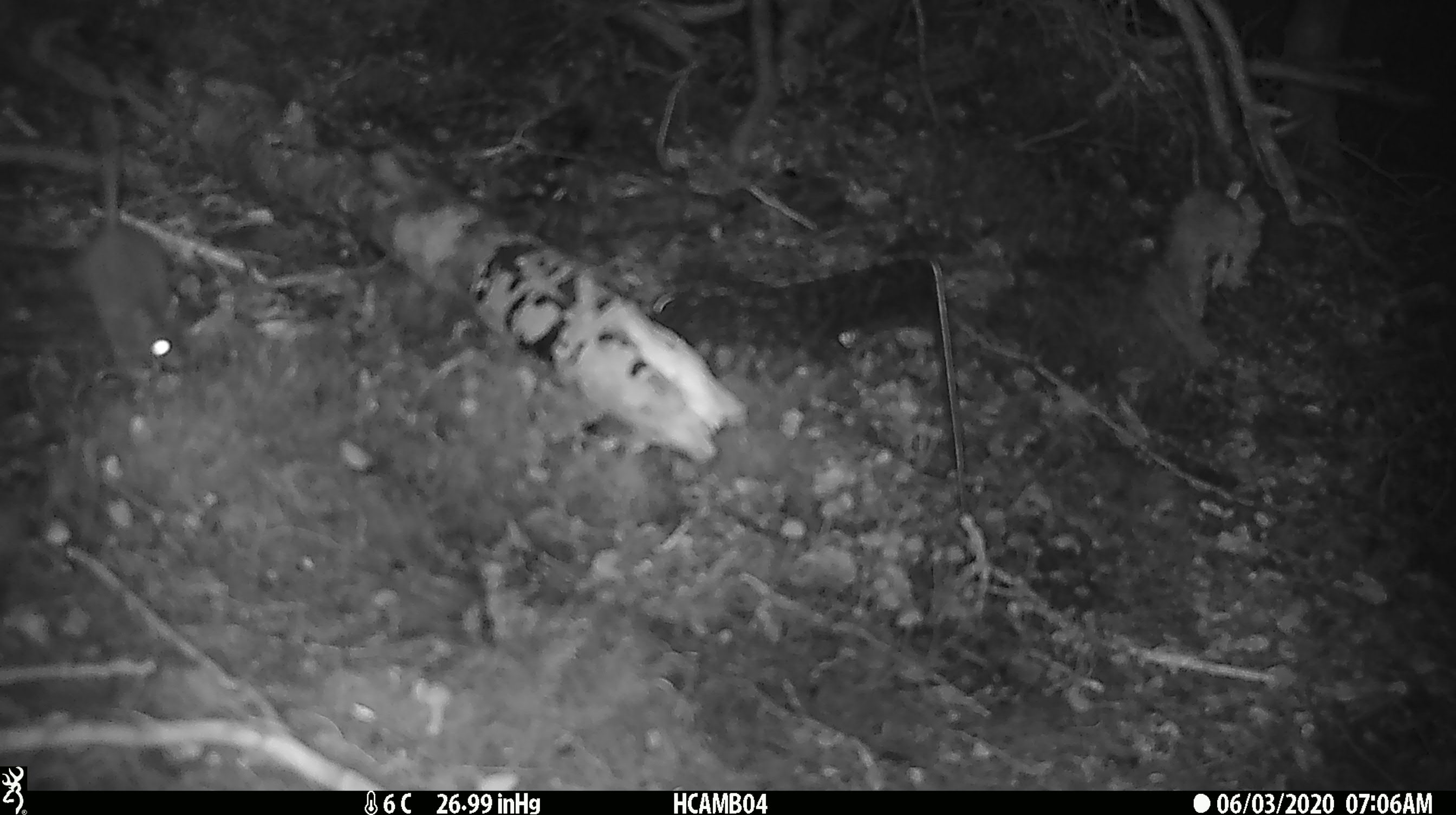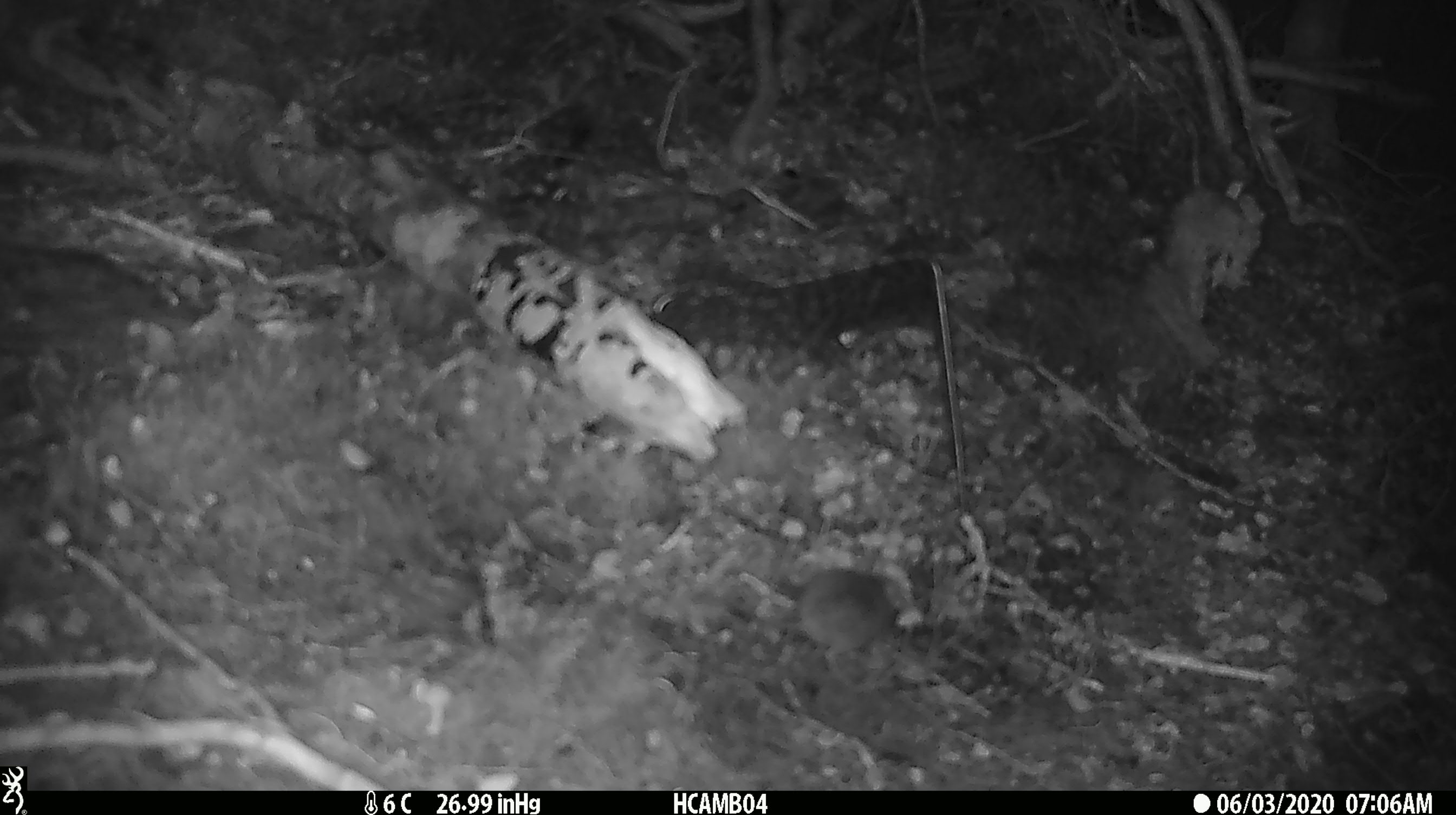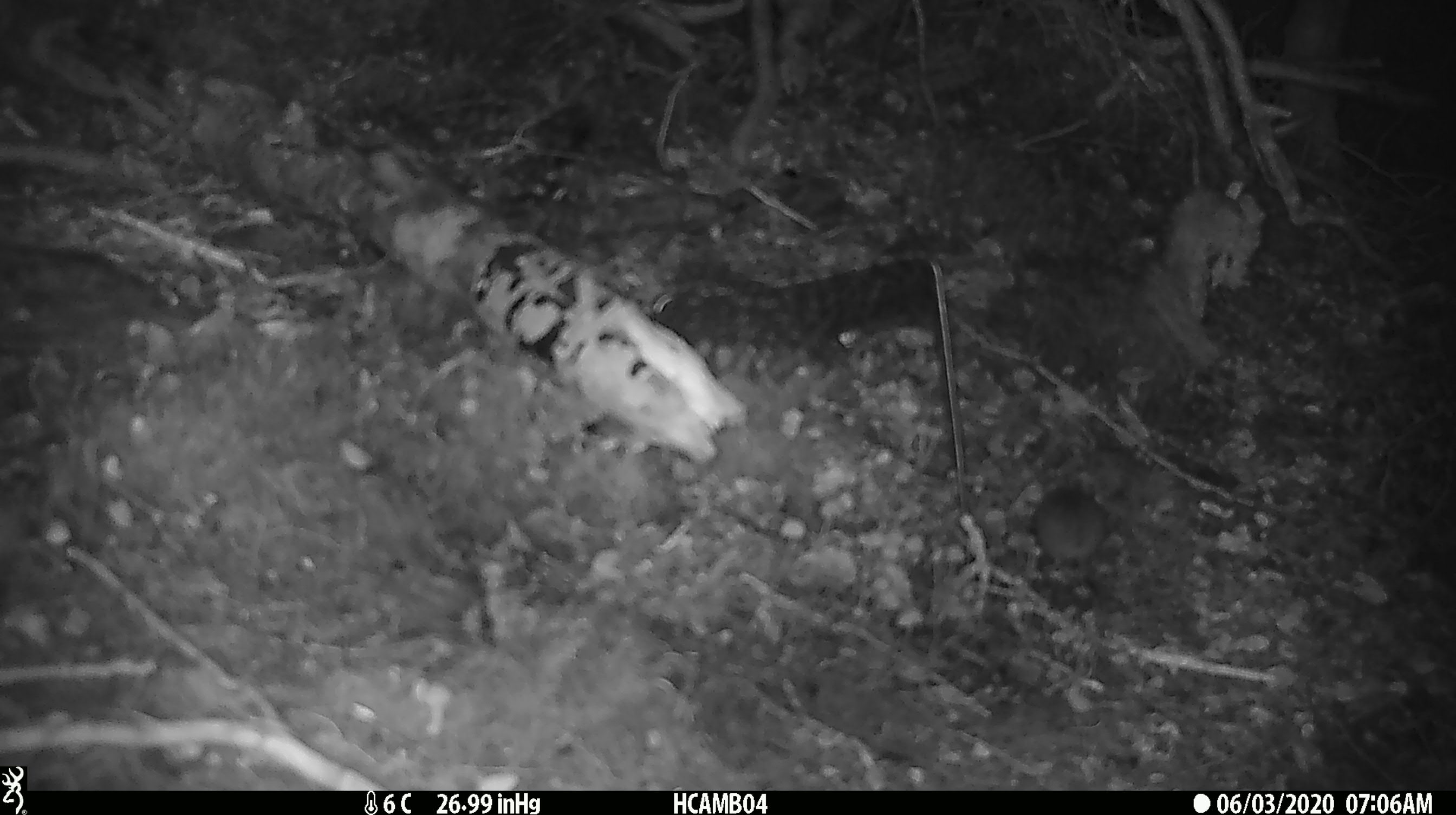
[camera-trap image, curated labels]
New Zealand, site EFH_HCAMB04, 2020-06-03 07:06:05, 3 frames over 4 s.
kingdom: Animalia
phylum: Chordata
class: Mammalia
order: Rodentia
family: Muridae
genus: Rattus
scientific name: Rattus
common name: rat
Rat (Rattus).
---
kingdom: Animalia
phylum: Chordata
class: Mammalia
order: Rodentia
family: Muridae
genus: Mus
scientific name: Mus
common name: mouse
Mouse (Mus).